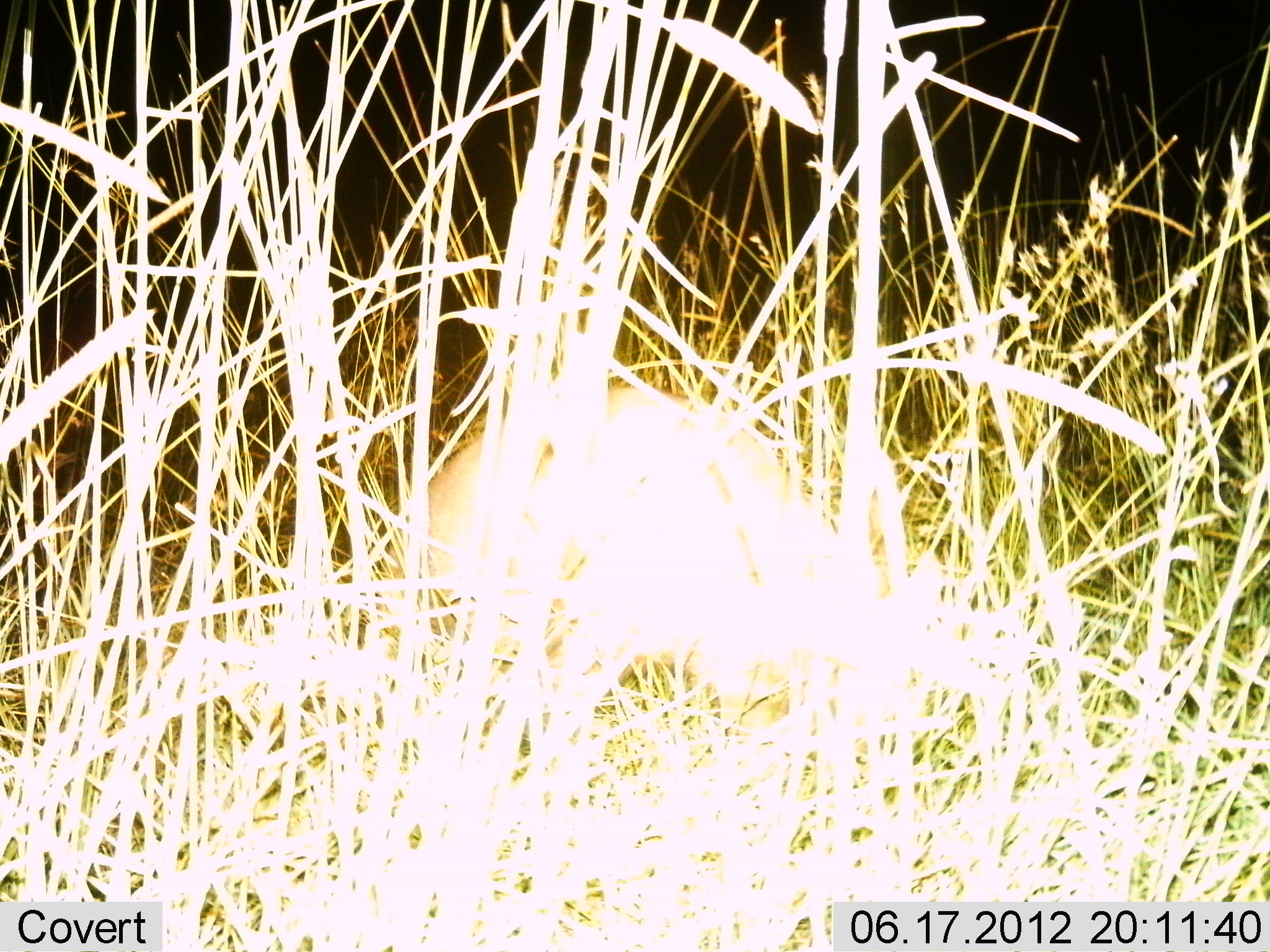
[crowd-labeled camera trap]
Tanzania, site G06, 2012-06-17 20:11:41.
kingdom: Animalia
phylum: Chordata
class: Mammalia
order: Artiodactyla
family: Bovidae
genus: Redunca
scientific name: Redunca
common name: reedbuck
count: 1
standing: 60%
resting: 0%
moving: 20%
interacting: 0%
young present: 0%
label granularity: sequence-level